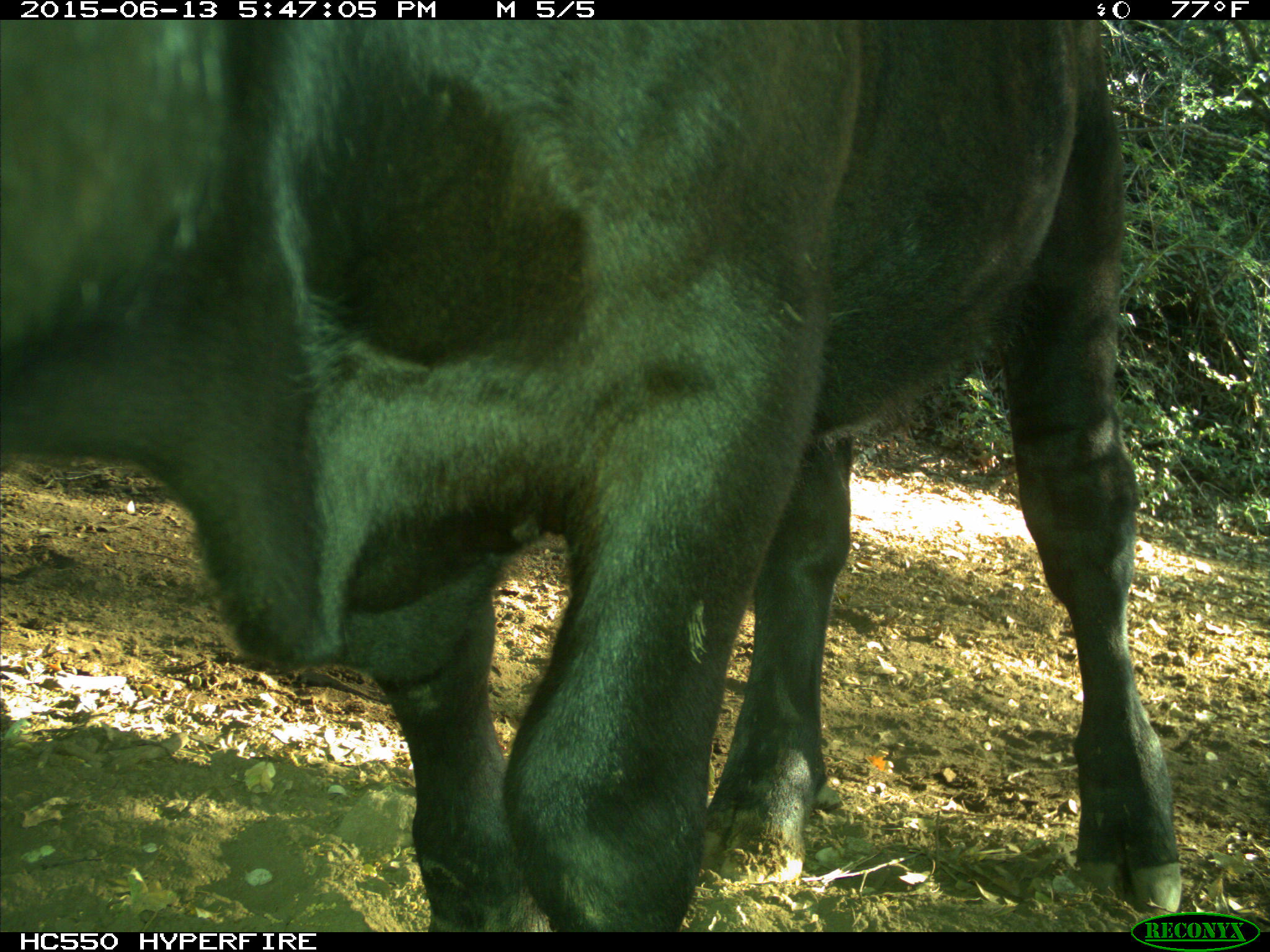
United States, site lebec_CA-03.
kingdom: Animalia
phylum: Chordata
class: Mammalia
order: Artiodactyla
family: Bovidae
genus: Bos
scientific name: Bos taurus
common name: domestic cow